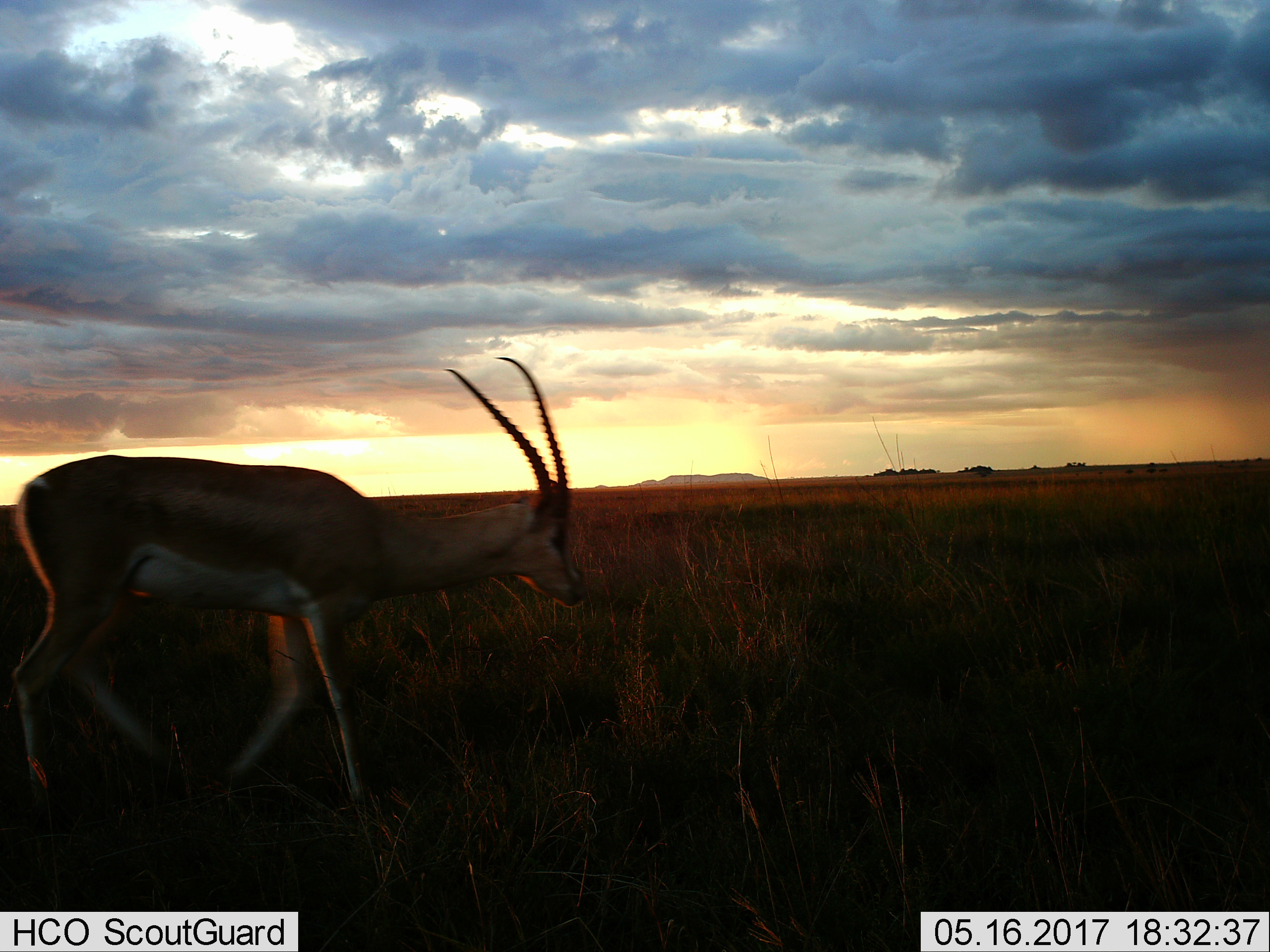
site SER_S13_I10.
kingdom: Animalia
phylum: Chordata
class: Mammalia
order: Artiodactyla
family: Bovidae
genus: Nanger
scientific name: Nanger granti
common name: grant's gazelle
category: gazellegrants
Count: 1.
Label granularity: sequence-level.